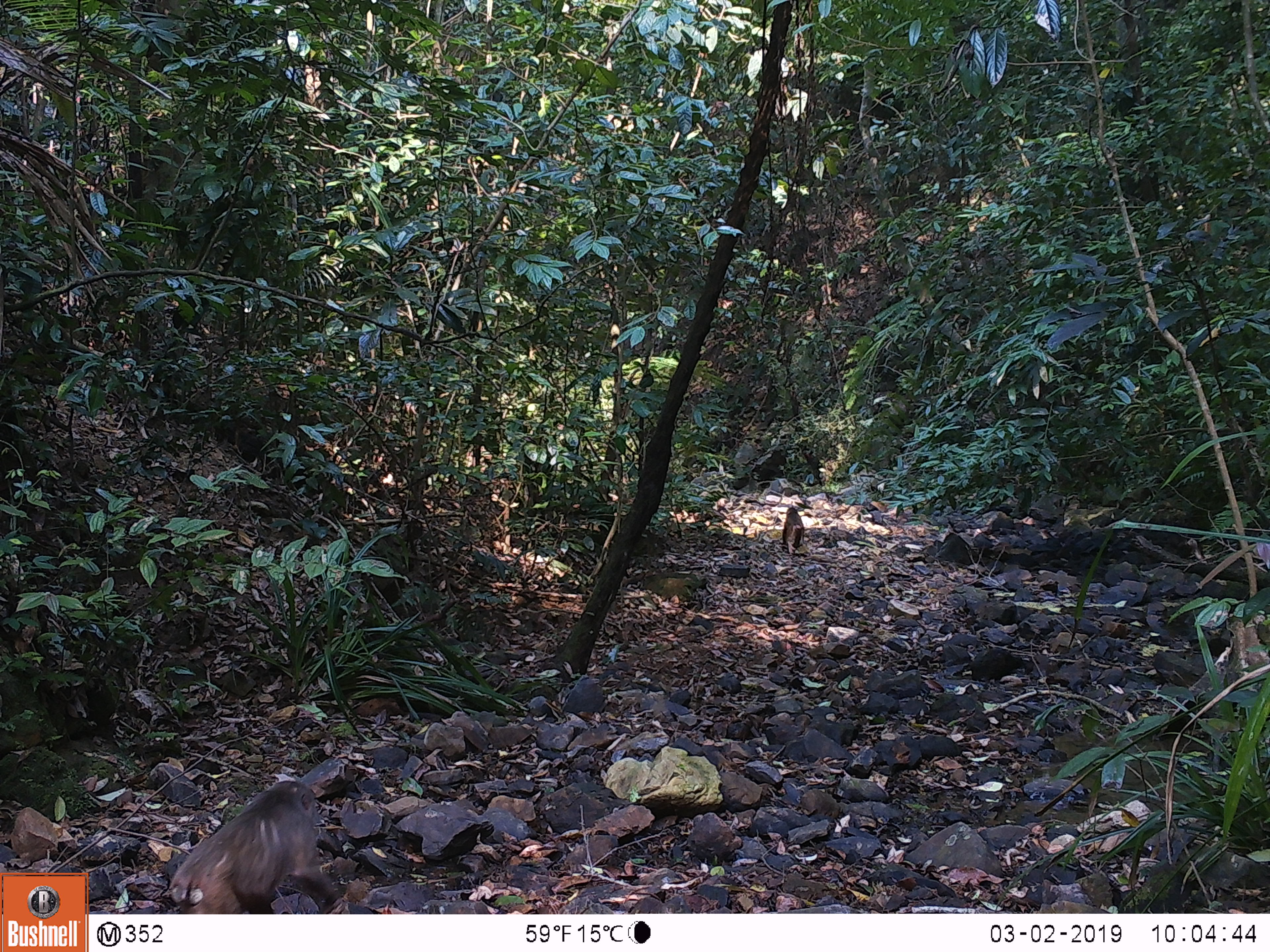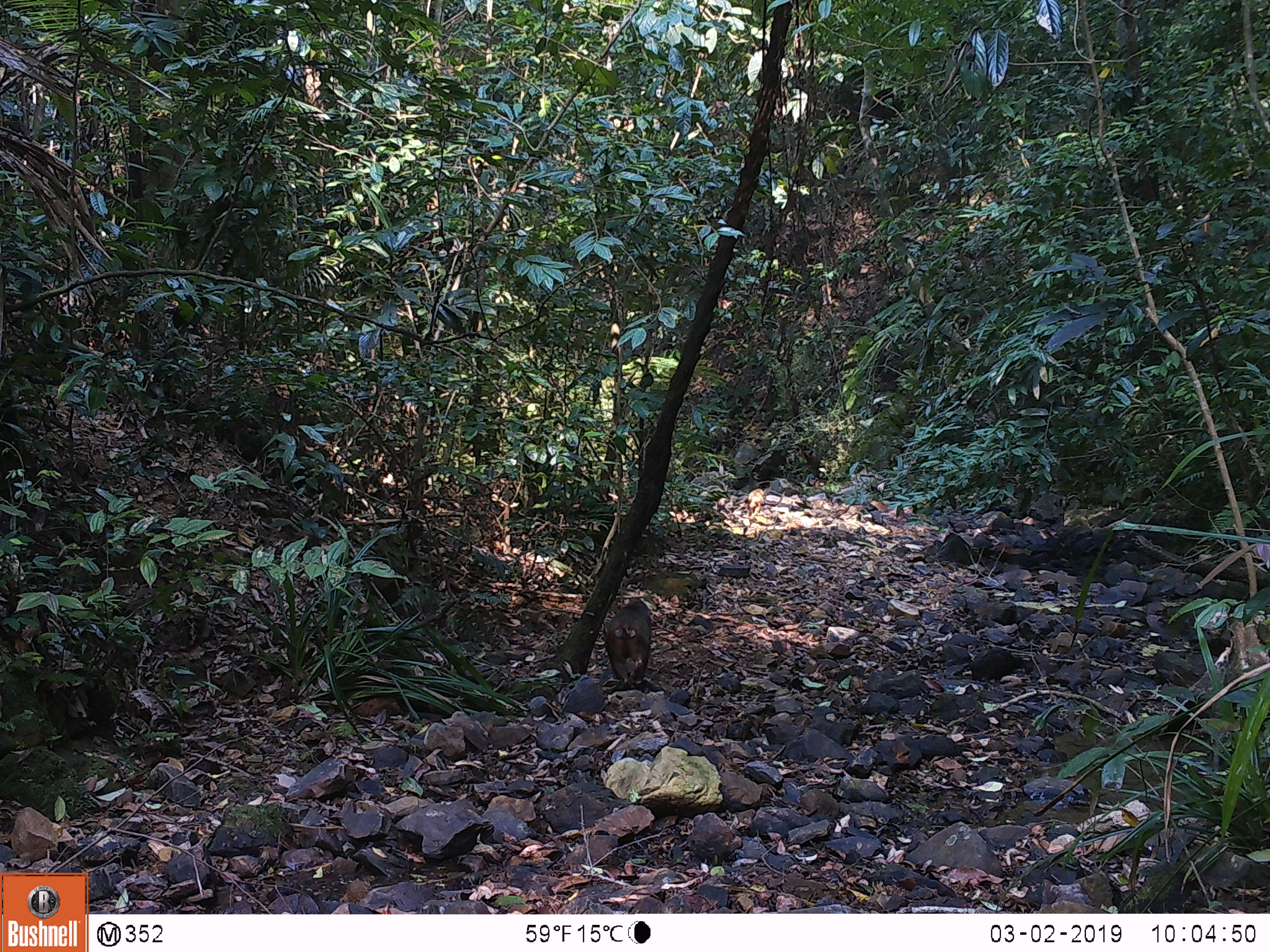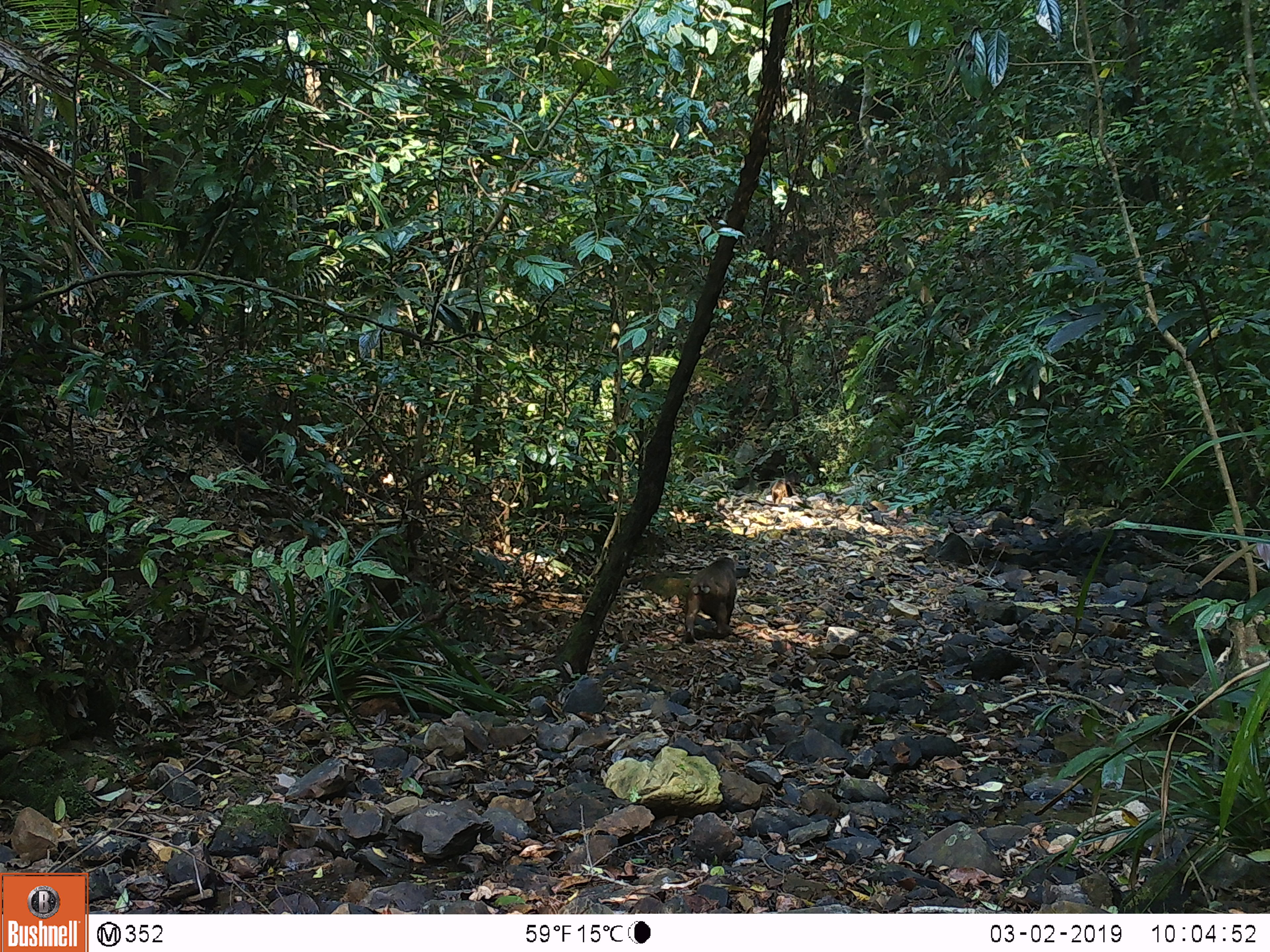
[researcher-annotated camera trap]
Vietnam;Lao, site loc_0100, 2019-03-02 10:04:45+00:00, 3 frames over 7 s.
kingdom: Animalia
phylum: Chordata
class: Mammalia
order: Primates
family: Cercopithecidae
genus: Macaca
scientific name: Macaca arctoides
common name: stump-tailed macaque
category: stump tailed macaque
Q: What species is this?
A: Stump tailed macaque (stump-tailed macaque) (Macaca arctoides).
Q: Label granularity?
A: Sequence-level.